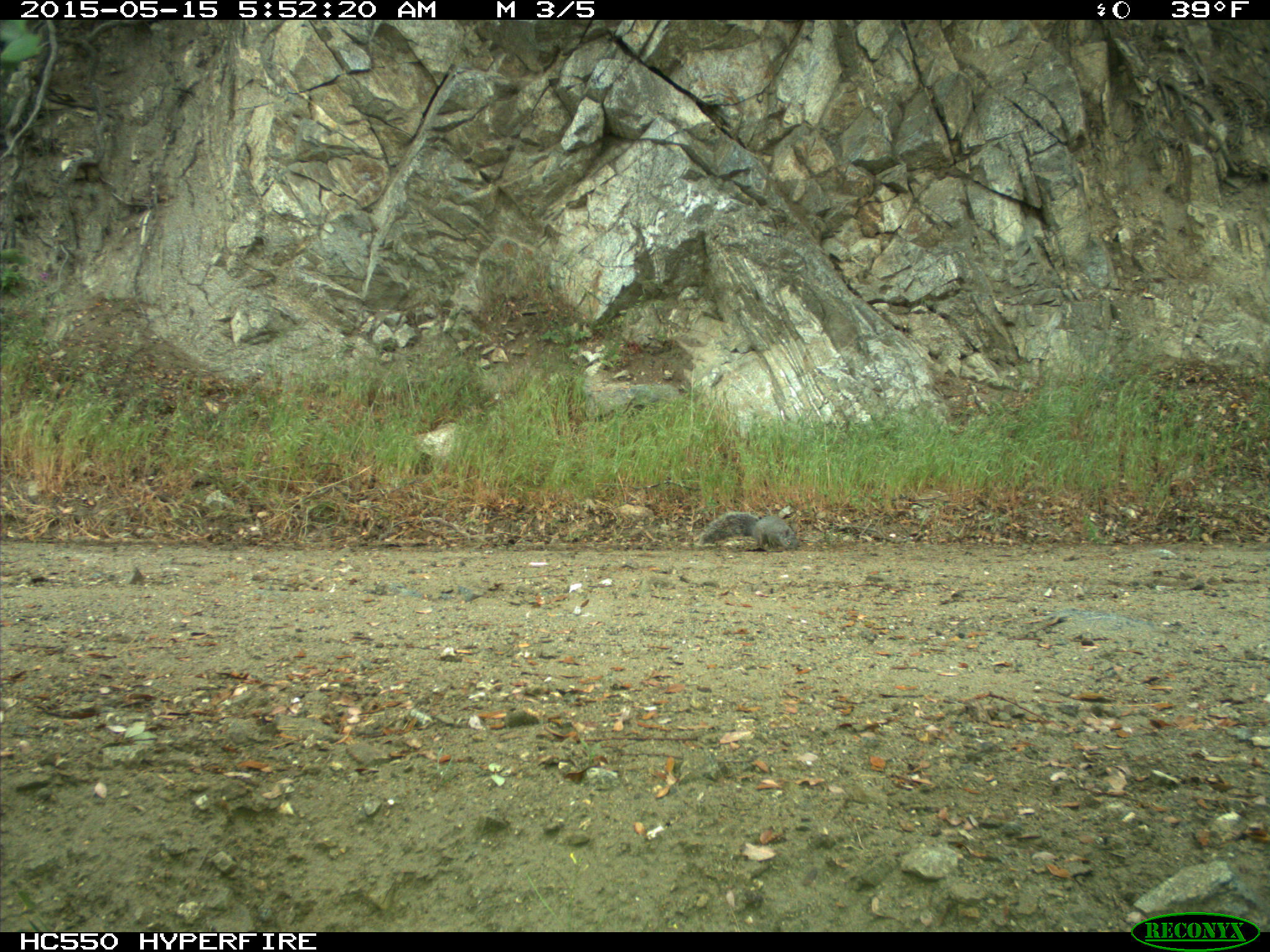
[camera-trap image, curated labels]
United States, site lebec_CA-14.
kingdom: Animalia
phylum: Chordata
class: Mammalia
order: Rodentia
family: Sciuridae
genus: Sciurus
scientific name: Sciurus carolinensis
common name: eastern gray squirrel